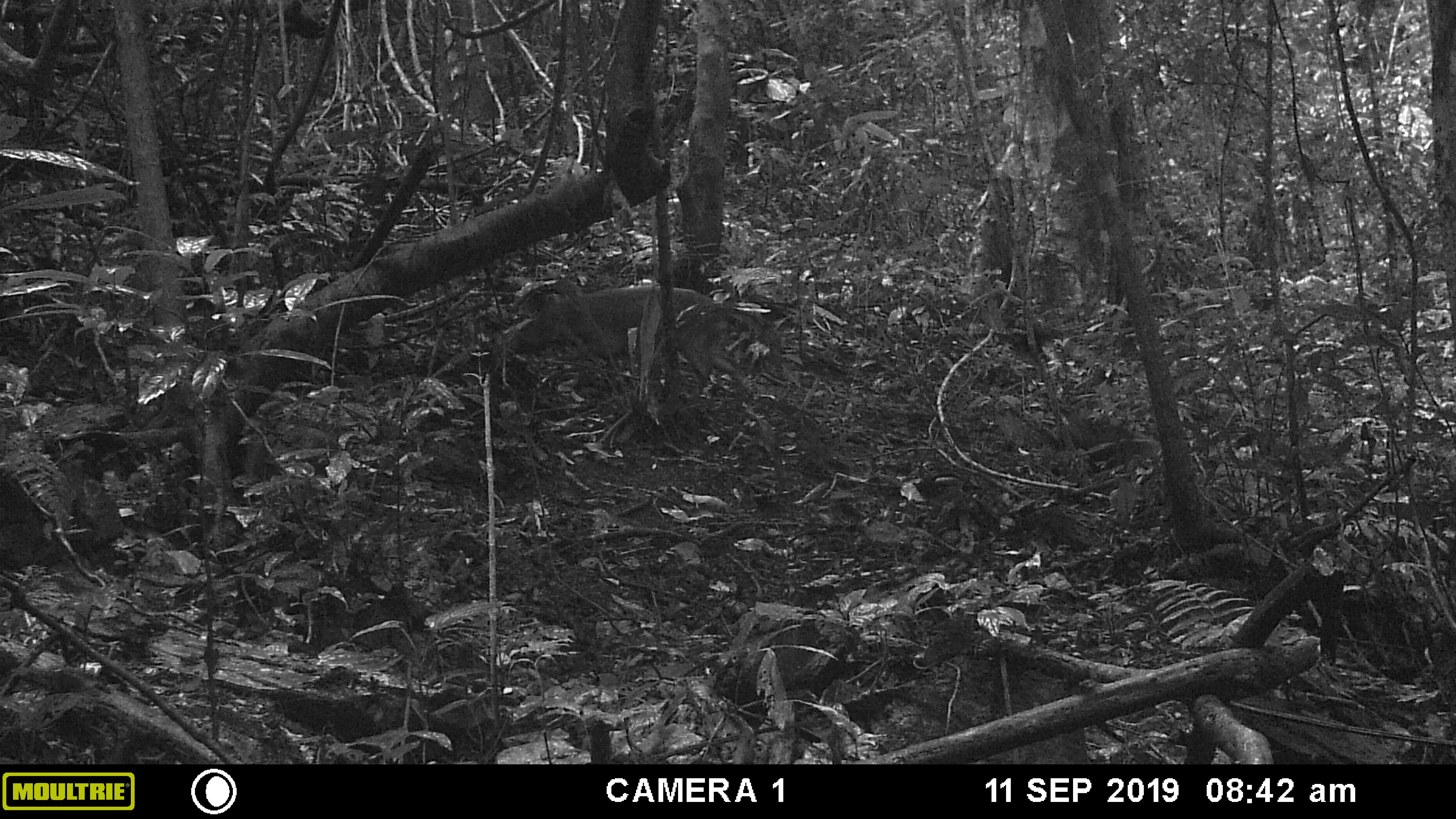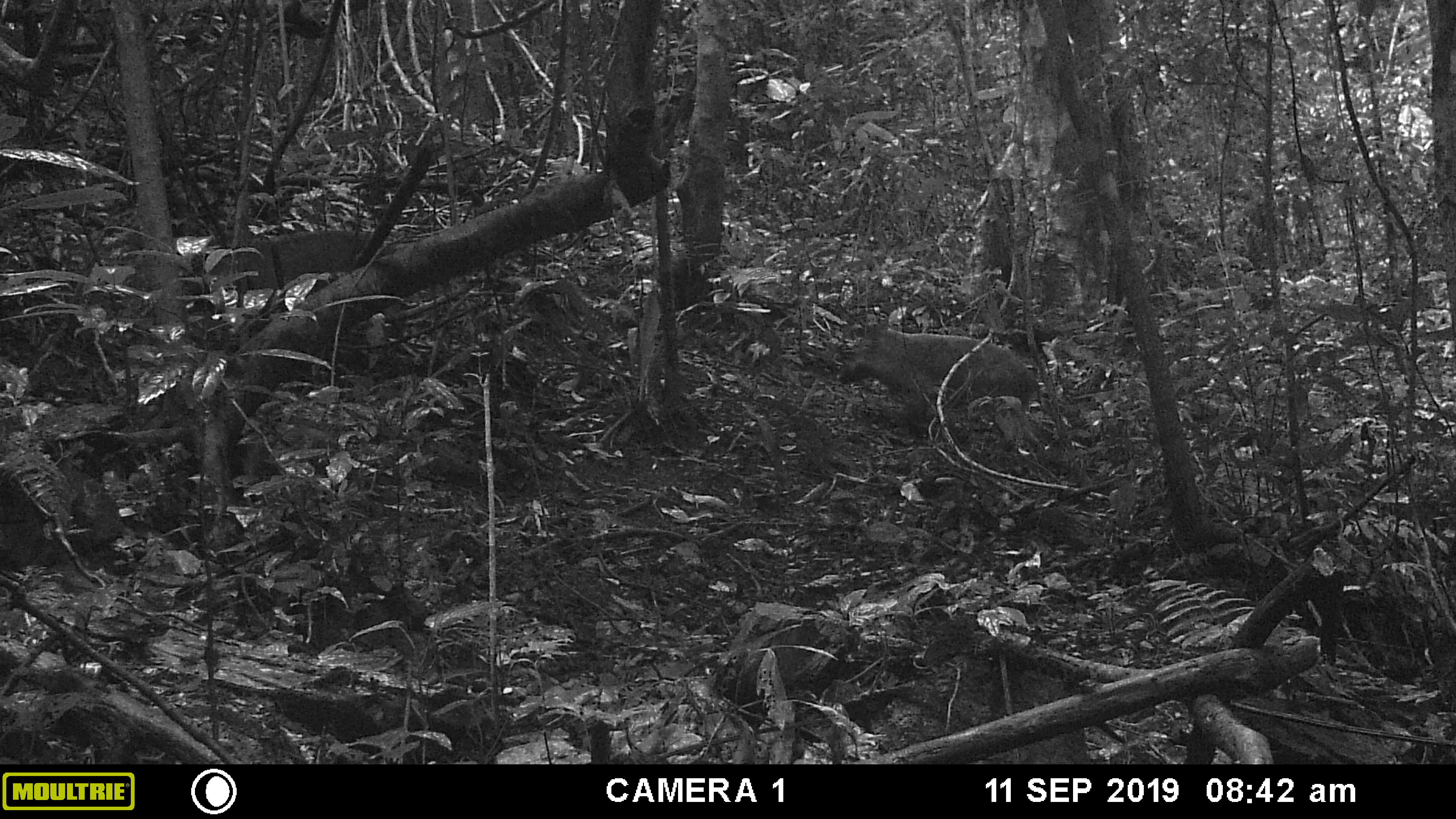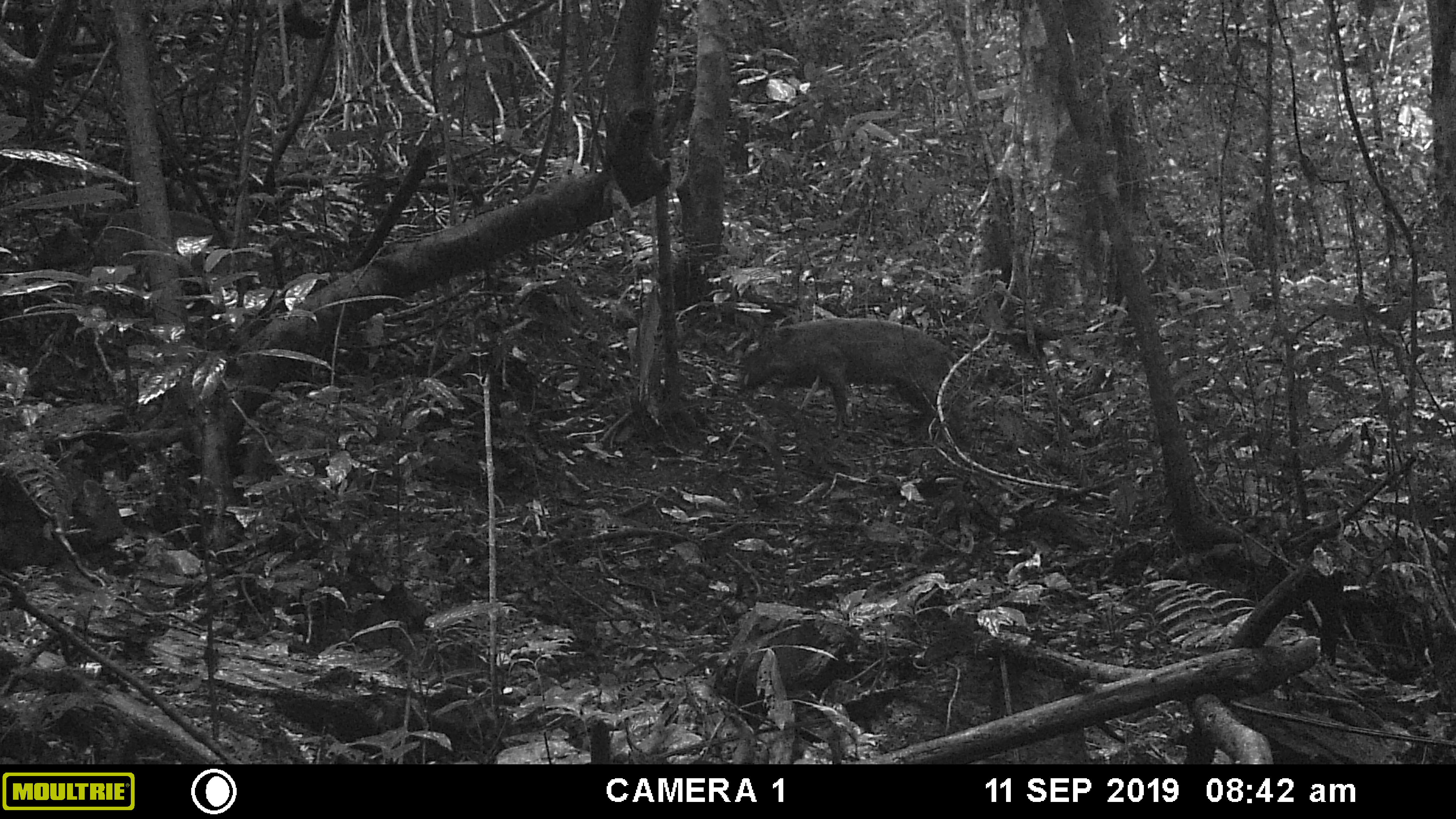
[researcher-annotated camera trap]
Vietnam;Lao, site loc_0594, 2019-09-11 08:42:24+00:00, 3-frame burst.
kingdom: Animalia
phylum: Chordata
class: Mammalia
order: Artiodactyla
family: Suidae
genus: Sus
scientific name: Sus scrofa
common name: eurasian wild pig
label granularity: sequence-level